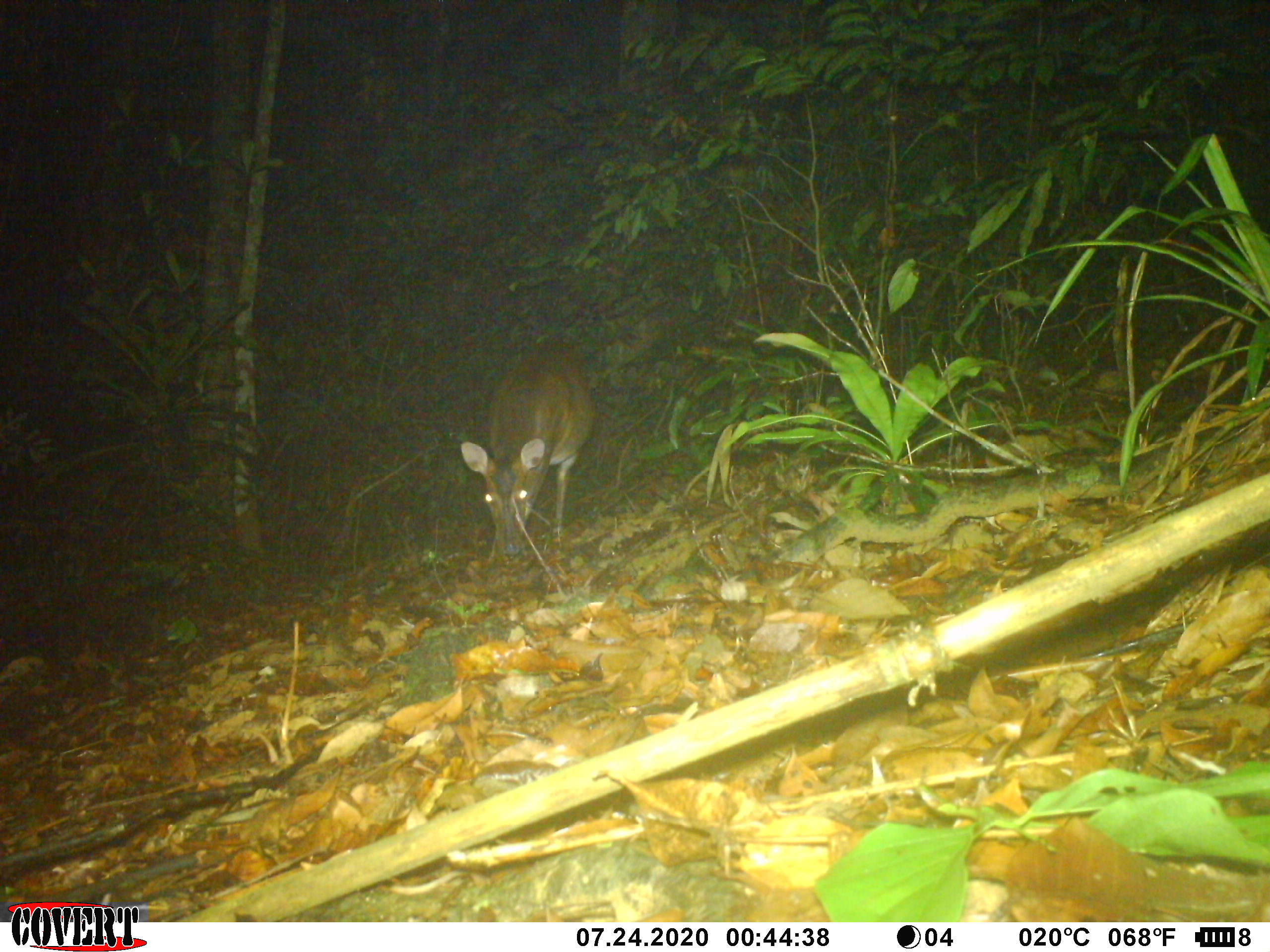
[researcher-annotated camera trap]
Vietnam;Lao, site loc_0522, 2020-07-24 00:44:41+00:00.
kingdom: Animalia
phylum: Chordata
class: Mammalia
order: Artiodactyla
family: Cervidae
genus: Muntiacus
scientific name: Muntiacus vuquangensis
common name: large-antlered muntjac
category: large antlered muntjac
Large antlered muntjac (large-antlered muntjac) (Muntiacus vuquangensis). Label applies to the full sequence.